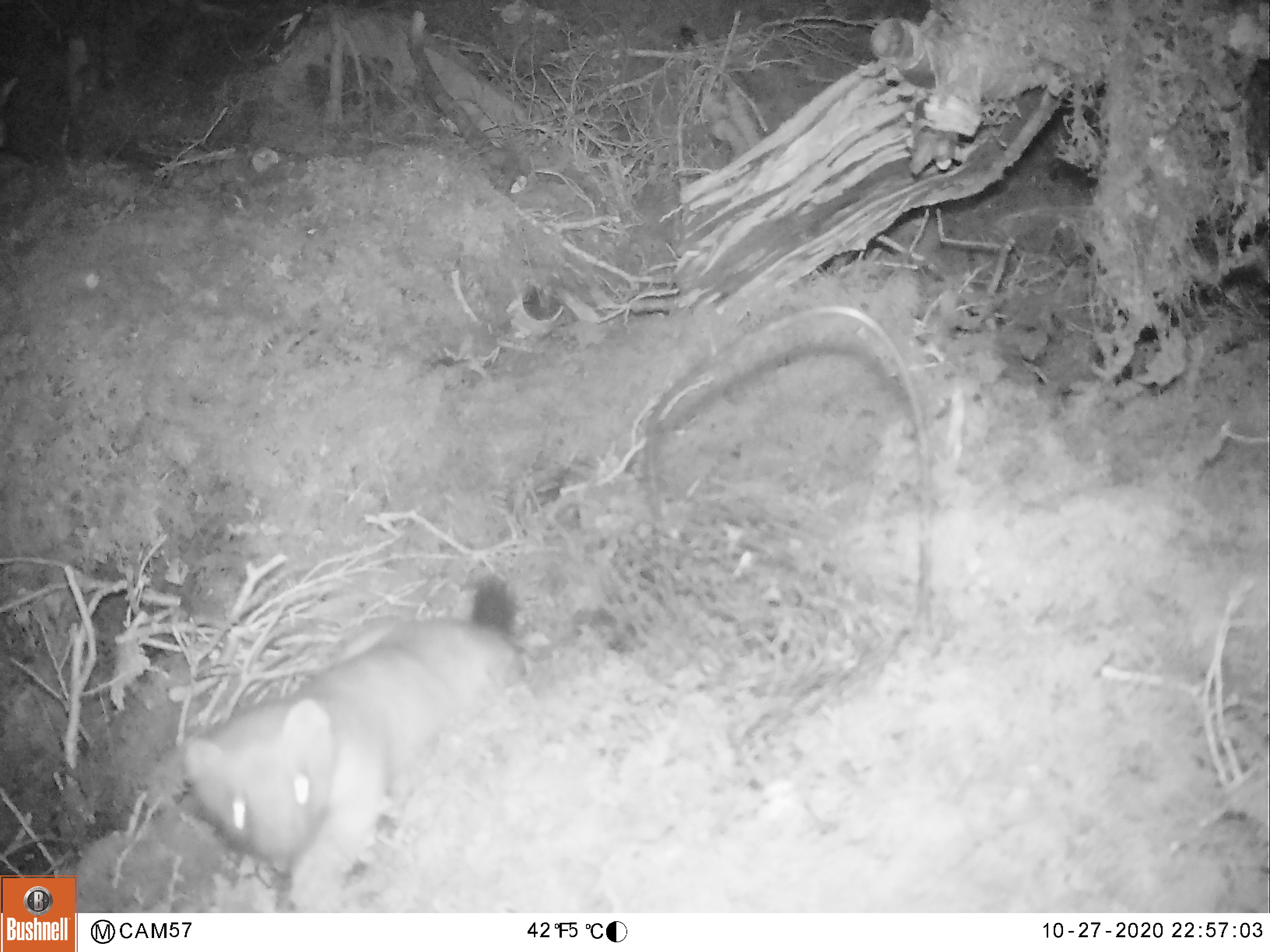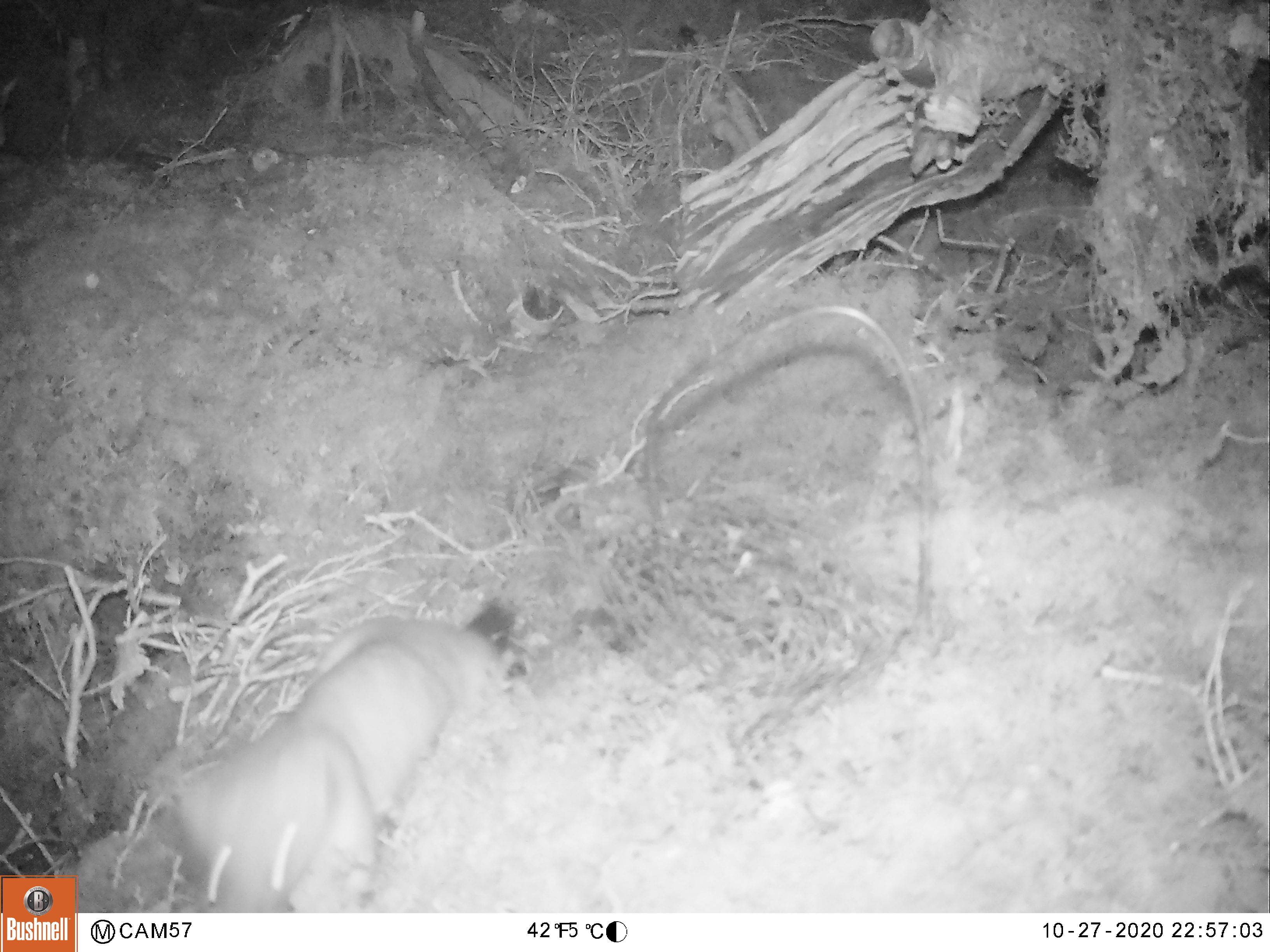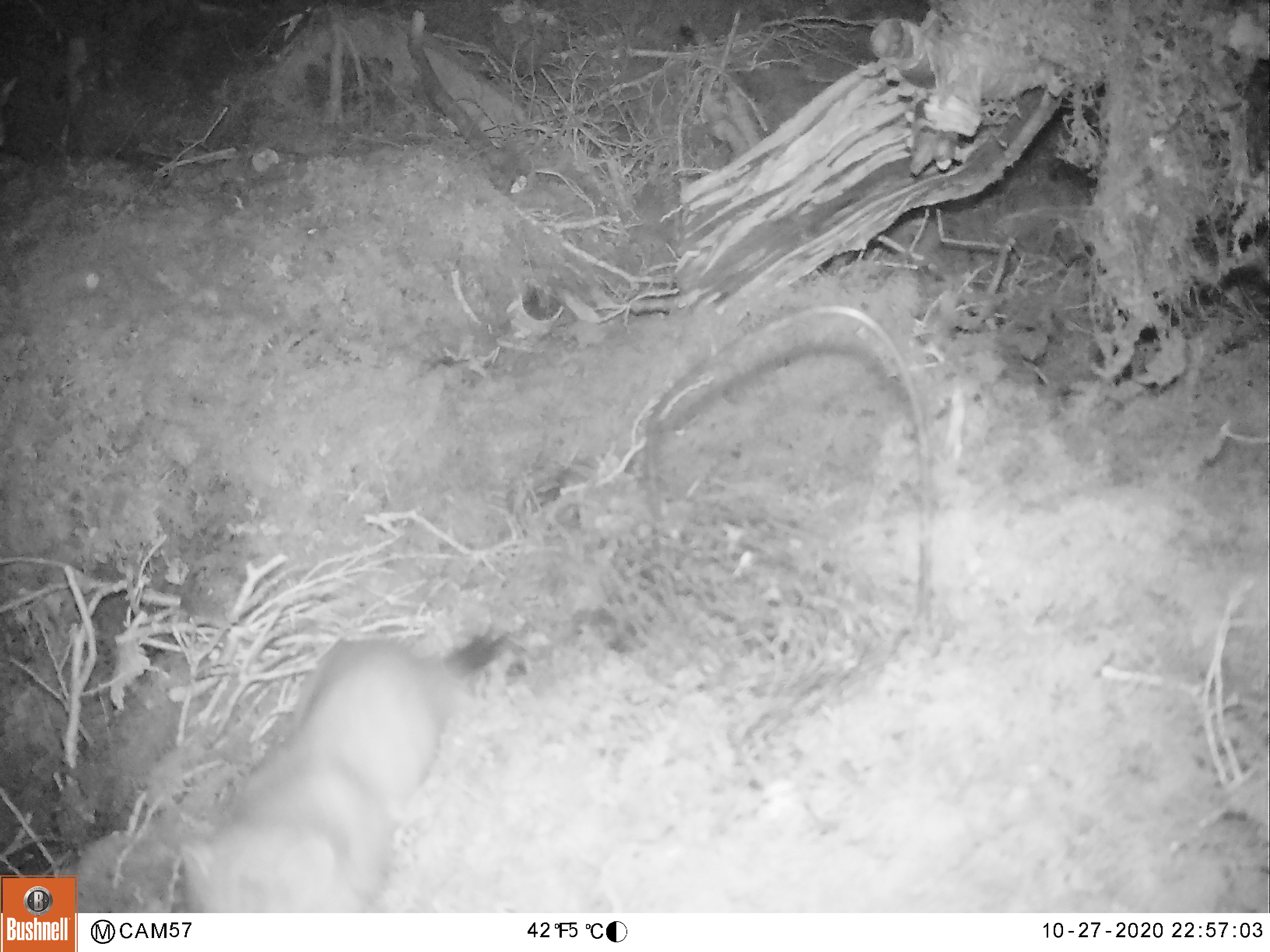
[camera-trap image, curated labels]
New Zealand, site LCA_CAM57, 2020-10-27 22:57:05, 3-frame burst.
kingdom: Animalia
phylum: Chordata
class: Mammalia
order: Carnivora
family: Mustelidae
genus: Mustela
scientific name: Mustela erminea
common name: stoat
Stoat (Mustela erminea).